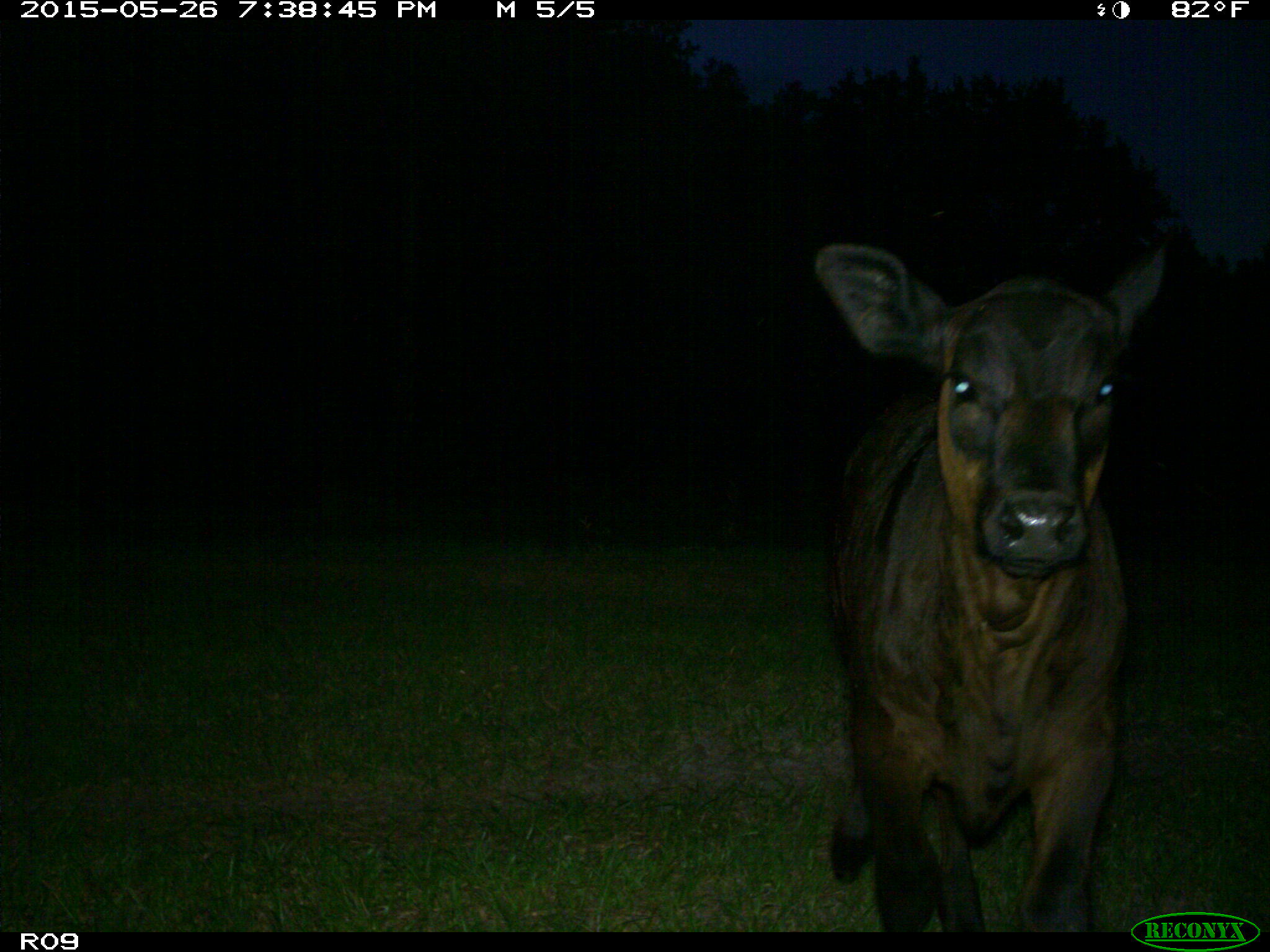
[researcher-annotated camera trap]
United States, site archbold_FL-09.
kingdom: Animalia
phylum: Chordata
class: Mammalia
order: Artiodactyla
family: Bovidae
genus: Bos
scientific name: Bos taurus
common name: domestic cow